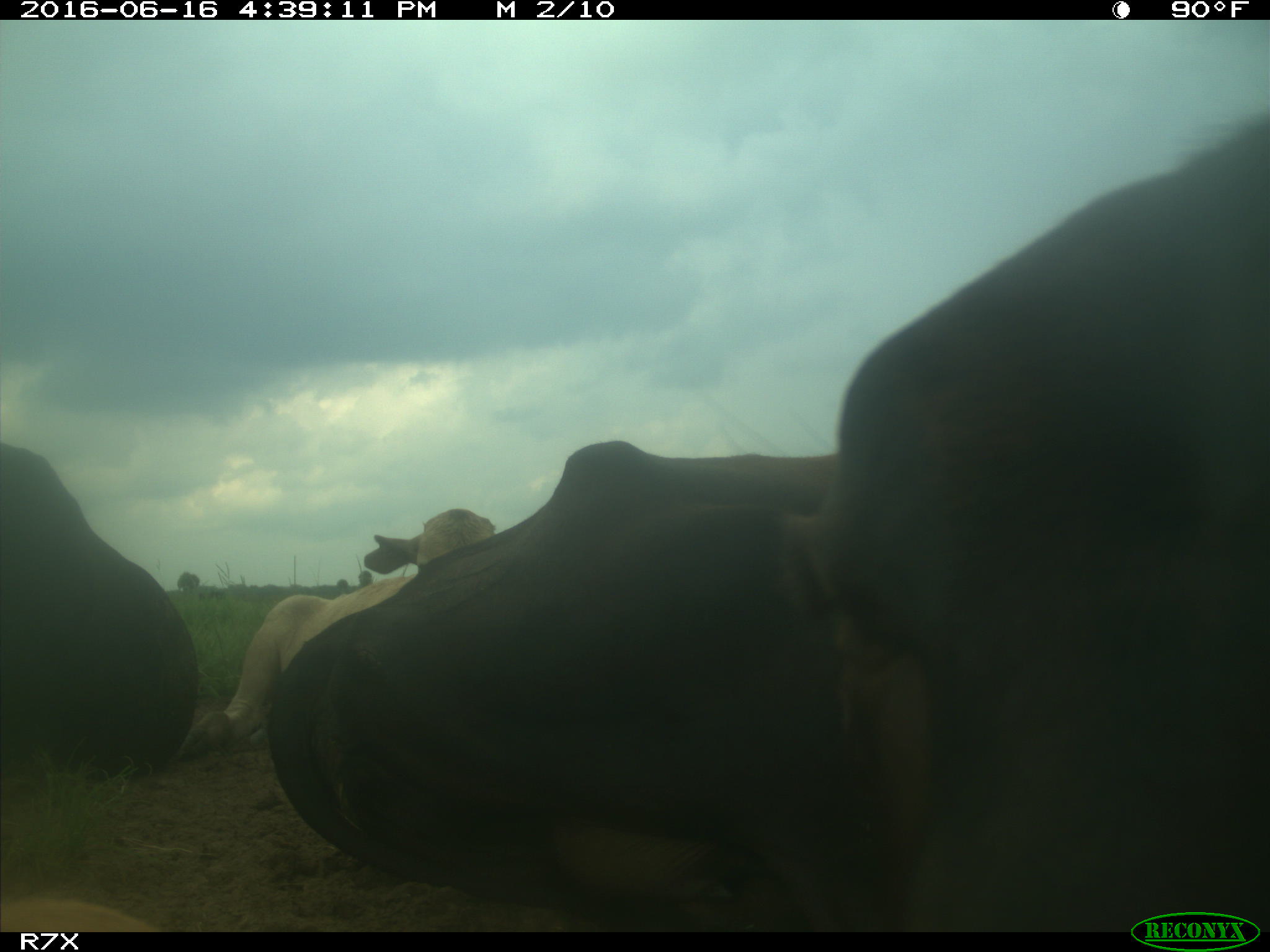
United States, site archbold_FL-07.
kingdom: Animalia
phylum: Chordata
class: Mammalia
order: Artiodactyla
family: Bovidae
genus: Bos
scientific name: Bos taurus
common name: domestic cow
Bos taurus (domestic cow).